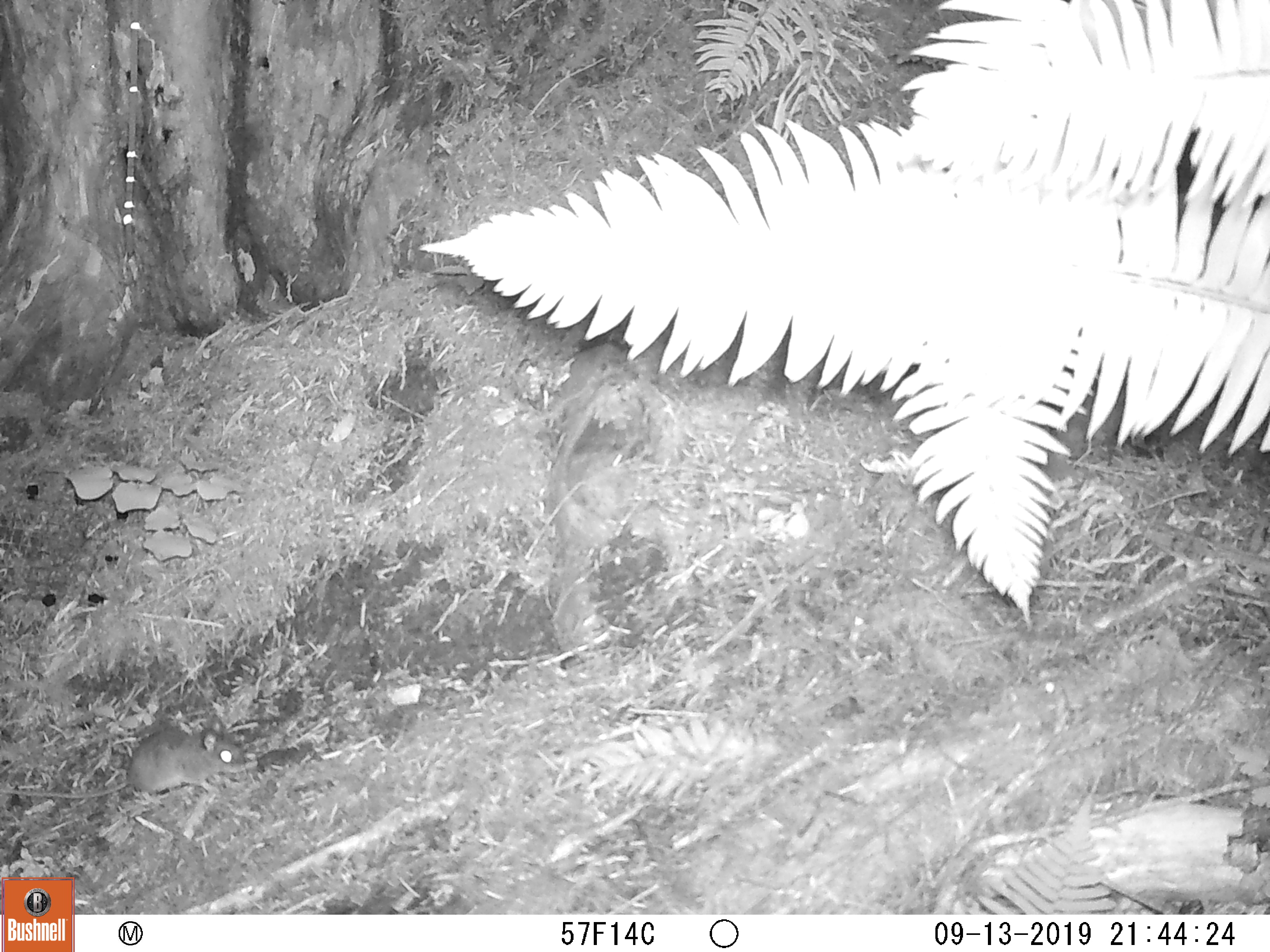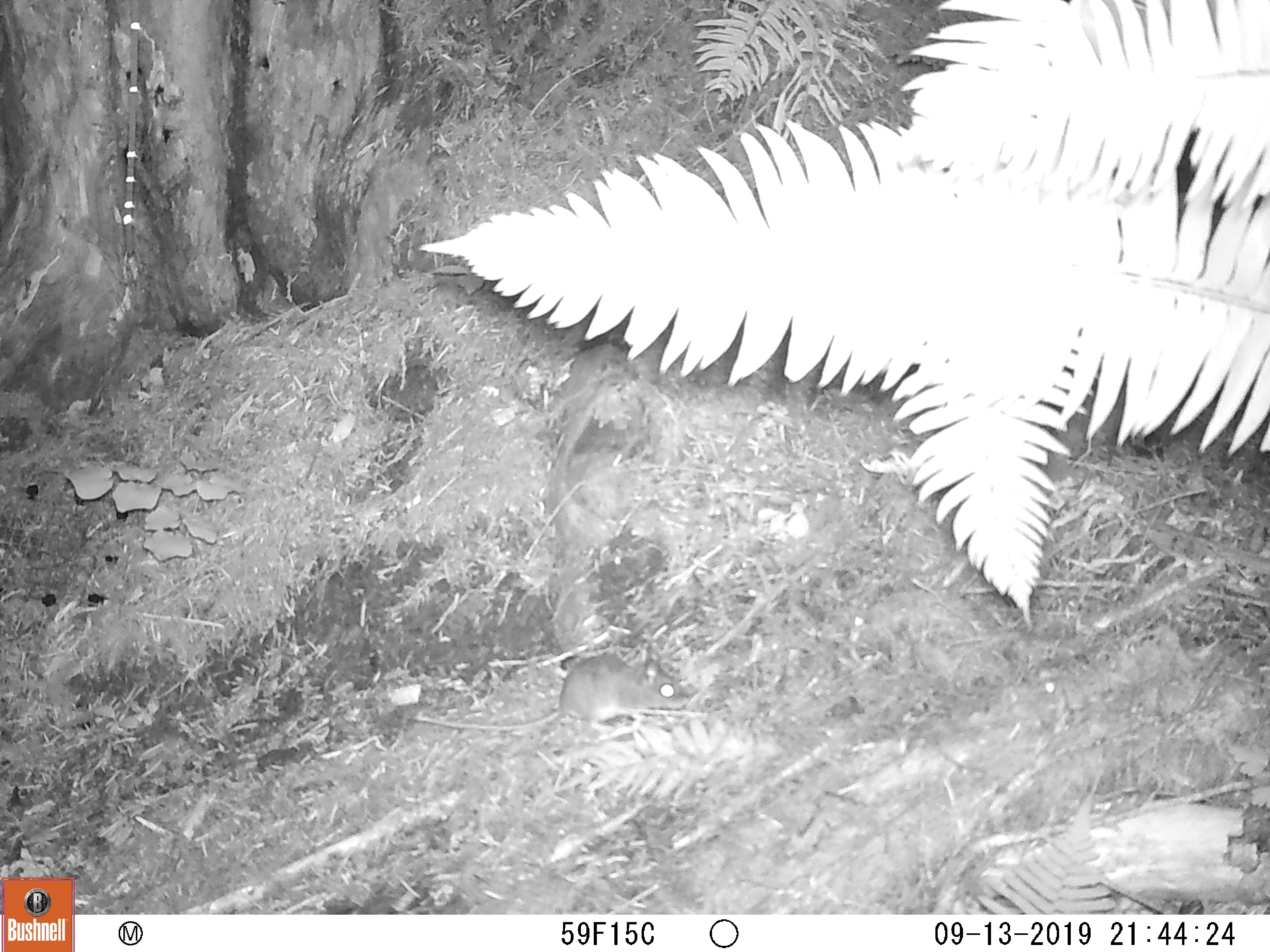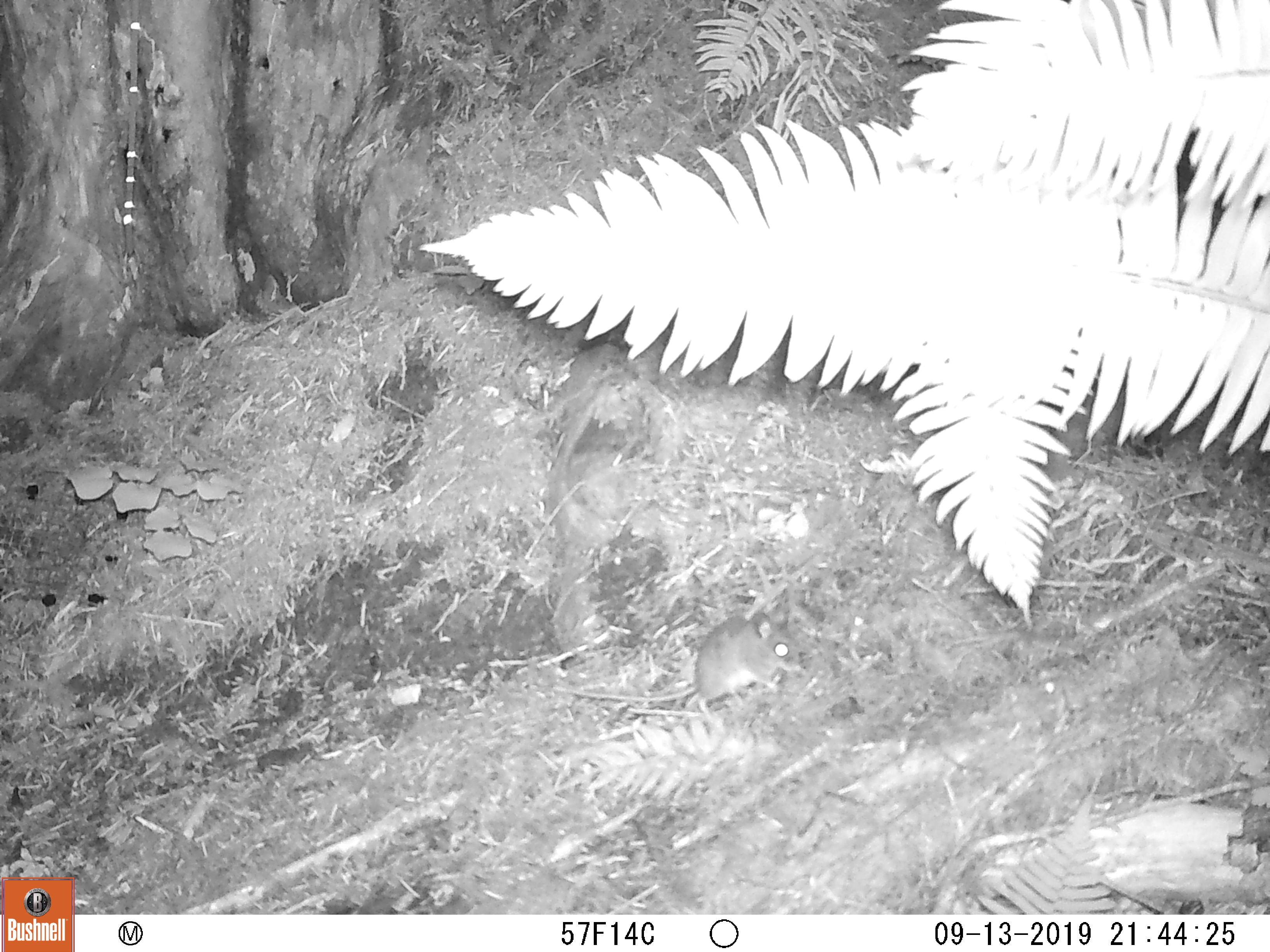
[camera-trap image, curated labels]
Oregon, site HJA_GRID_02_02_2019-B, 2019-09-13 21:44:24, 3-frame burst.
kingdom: Animalia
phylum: Chordata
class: Mammalia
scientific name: Mammalia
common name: small mammal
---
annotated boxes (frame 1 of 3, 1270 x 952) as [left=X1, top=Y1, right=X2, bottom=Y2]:
small mammal: [left=0, top=719, right=264, bottom=827]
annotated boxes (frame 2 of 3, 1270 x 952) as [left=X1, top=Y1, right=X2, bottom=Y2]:
small mammal: [left=399, top=644, right=692, bottom=759]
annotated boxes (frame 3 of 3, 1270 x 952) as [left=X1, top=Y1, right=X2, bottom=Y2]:
small mammal: [left=558, top=602, right=828, bottom=715]